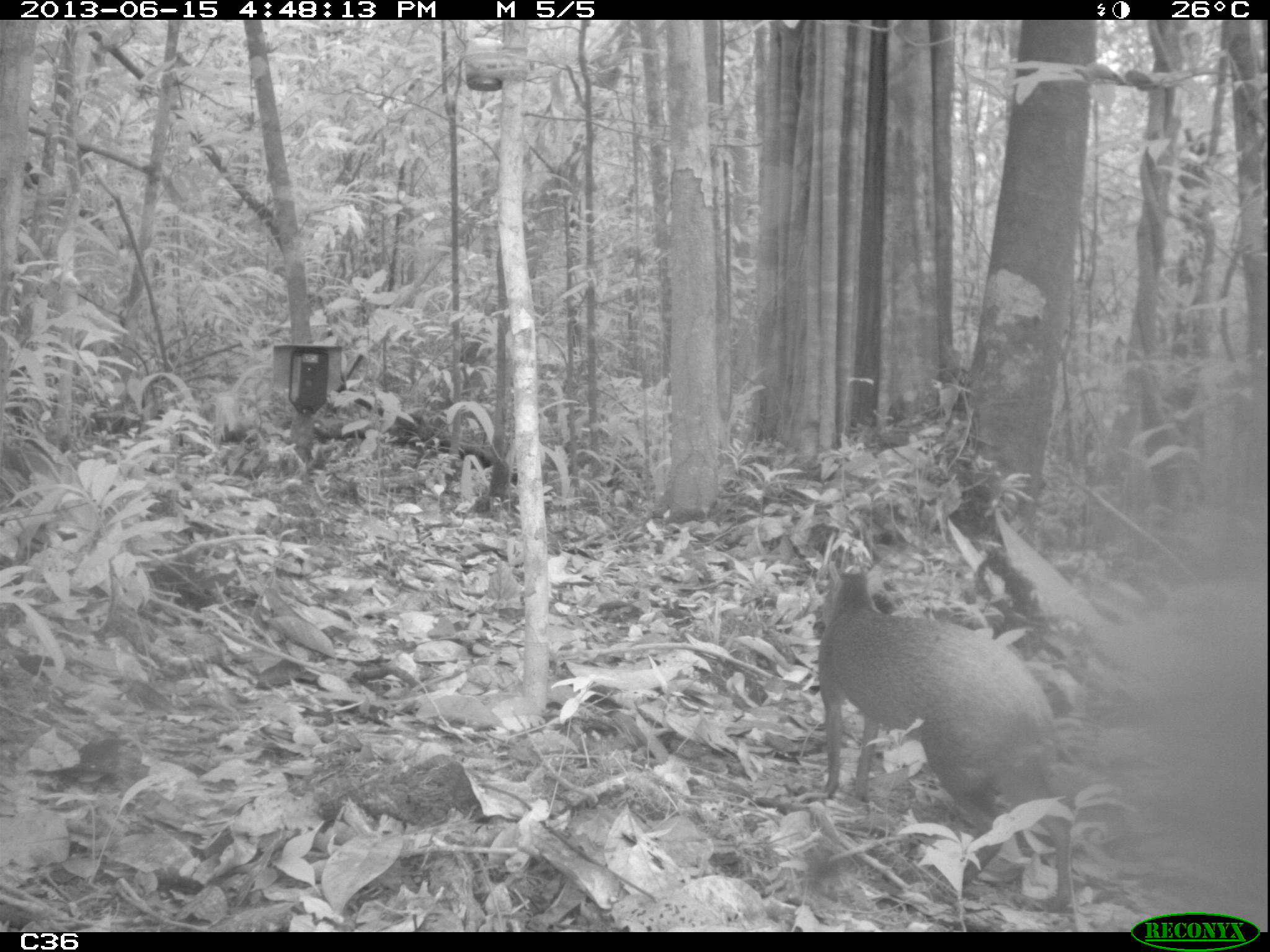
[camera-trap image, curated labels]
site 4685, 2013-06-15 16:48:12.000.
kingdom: Animalia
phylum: Chordata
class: Mammalia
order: Rodentia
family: Dasyproctidae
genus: Dasyprocta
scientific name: Dasyprocta leporina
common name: red-rumped agouti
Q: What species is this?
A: Dasyprocta leporina (red-rumped agouti).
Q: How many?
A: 1.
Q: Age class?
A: Adult.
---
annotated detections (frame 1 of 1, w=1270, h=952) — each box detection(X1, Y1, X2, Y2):
dasyprocta leporina: detection(809, 563, 1079, 916)